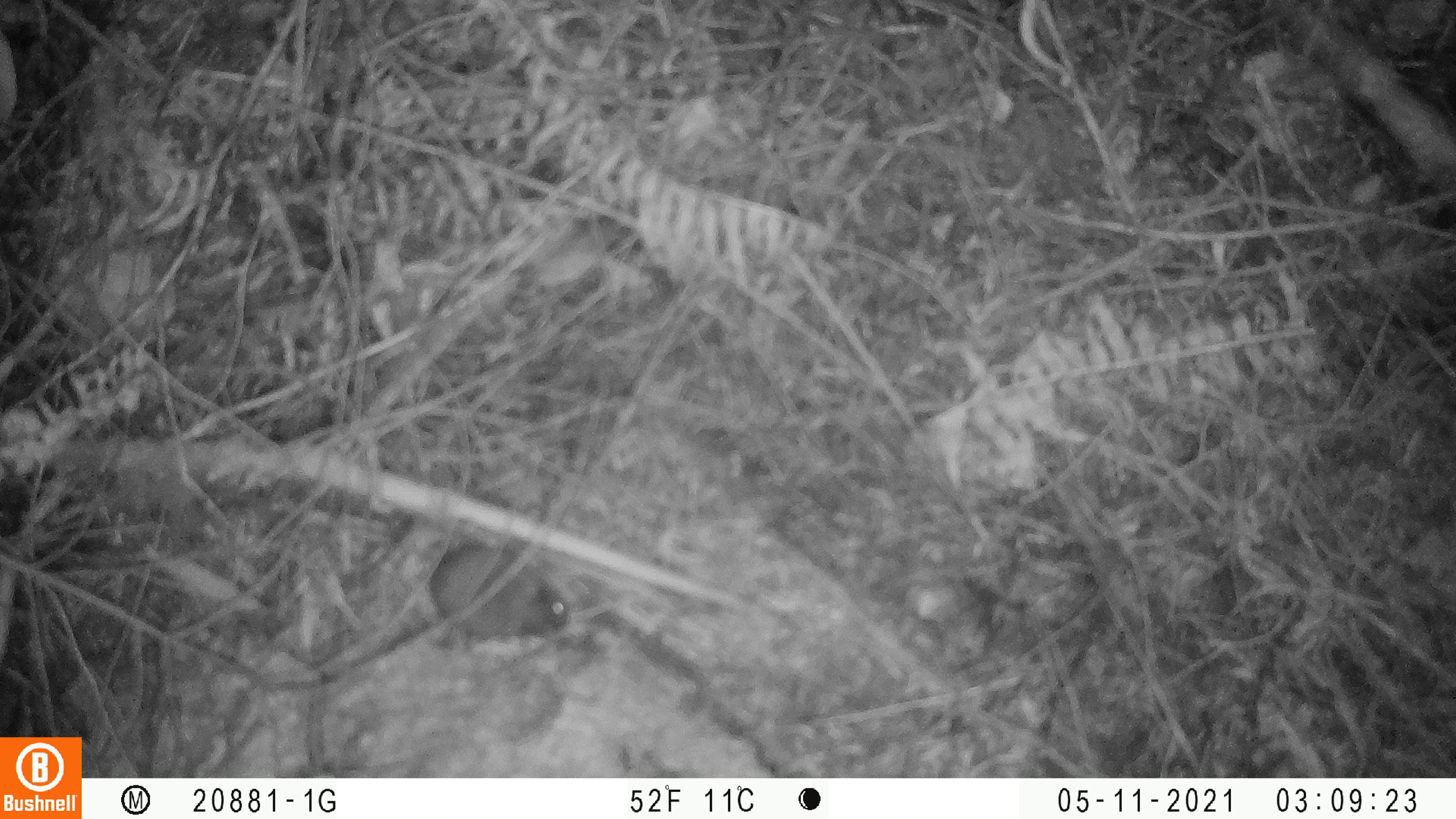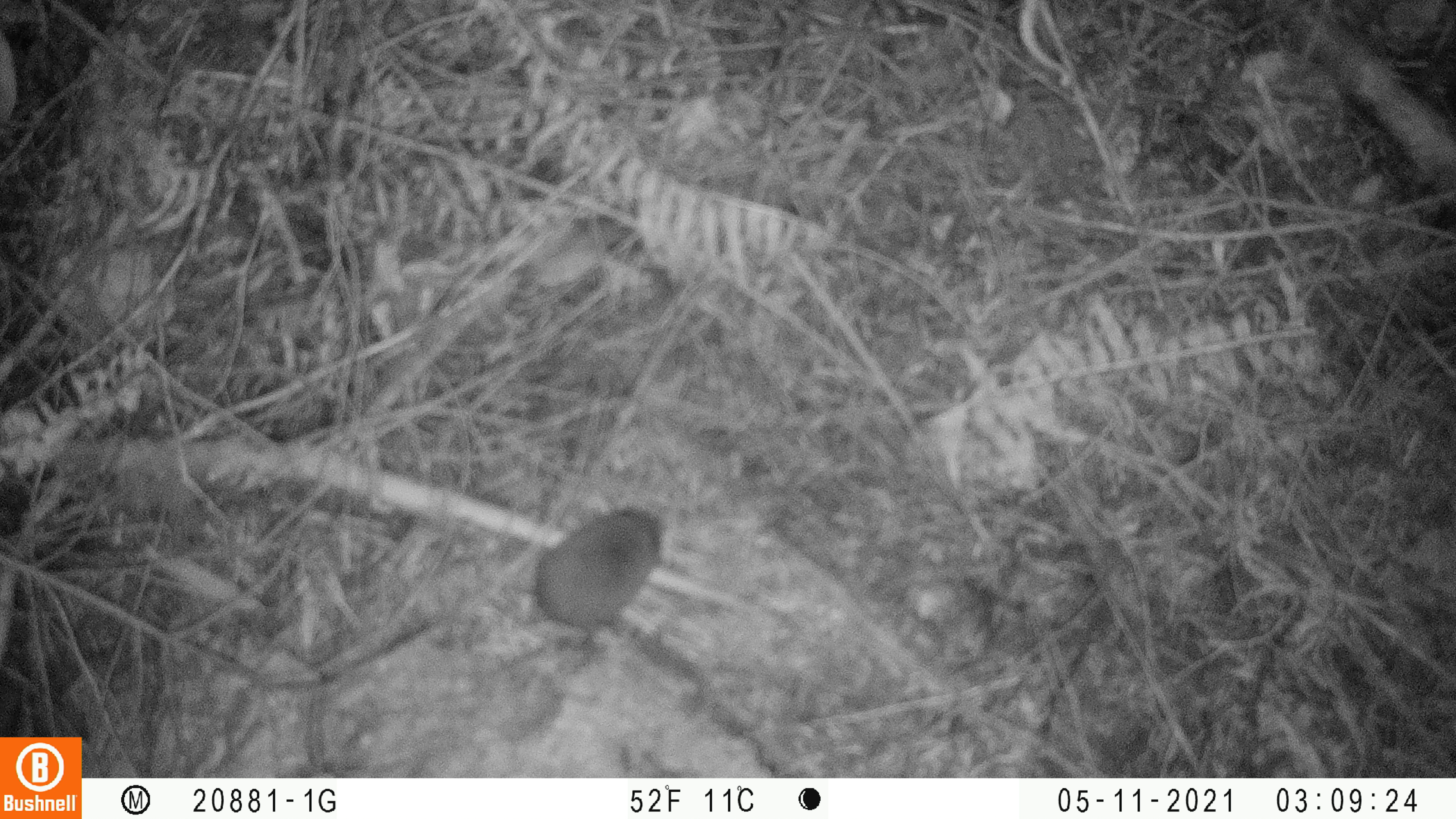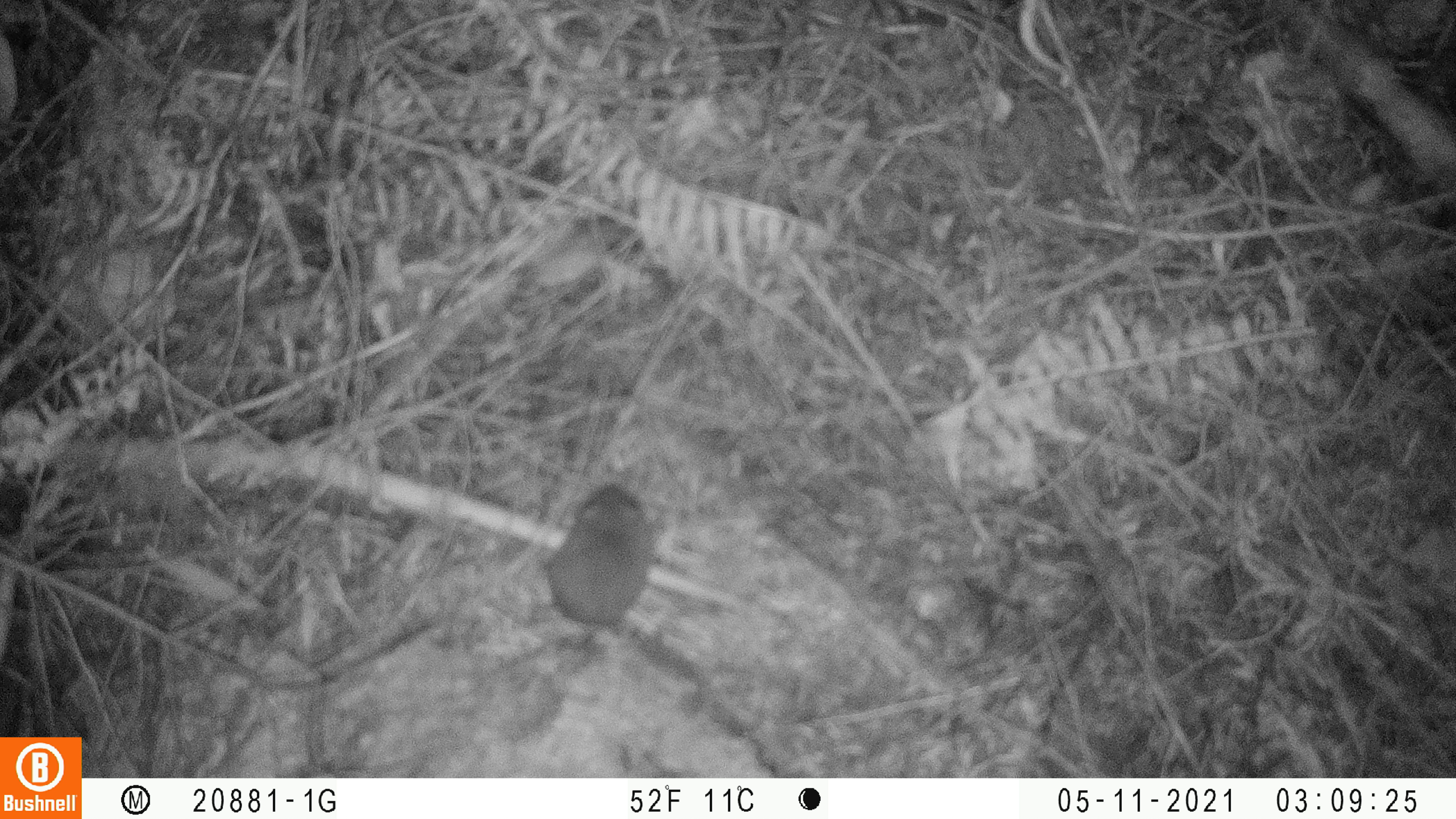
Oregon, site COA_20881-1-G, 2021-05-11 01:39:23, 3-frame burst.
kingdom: Animalia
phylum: Chordata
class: Mammalia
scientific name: Mammalia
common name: small mammal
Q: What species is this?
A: Small mammal (Mammalia).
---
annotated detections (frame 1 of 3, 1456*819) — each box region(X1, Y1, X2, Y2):
small mammal: region(333, 493, 605, 690)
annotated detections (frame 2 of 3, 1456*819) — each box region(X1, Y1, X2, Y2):
small mammal: region(447, 474, 716, 696)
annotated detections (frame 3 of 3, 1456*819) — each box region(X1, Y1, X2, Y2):
small mammal: region(480, 458, 709, 690)